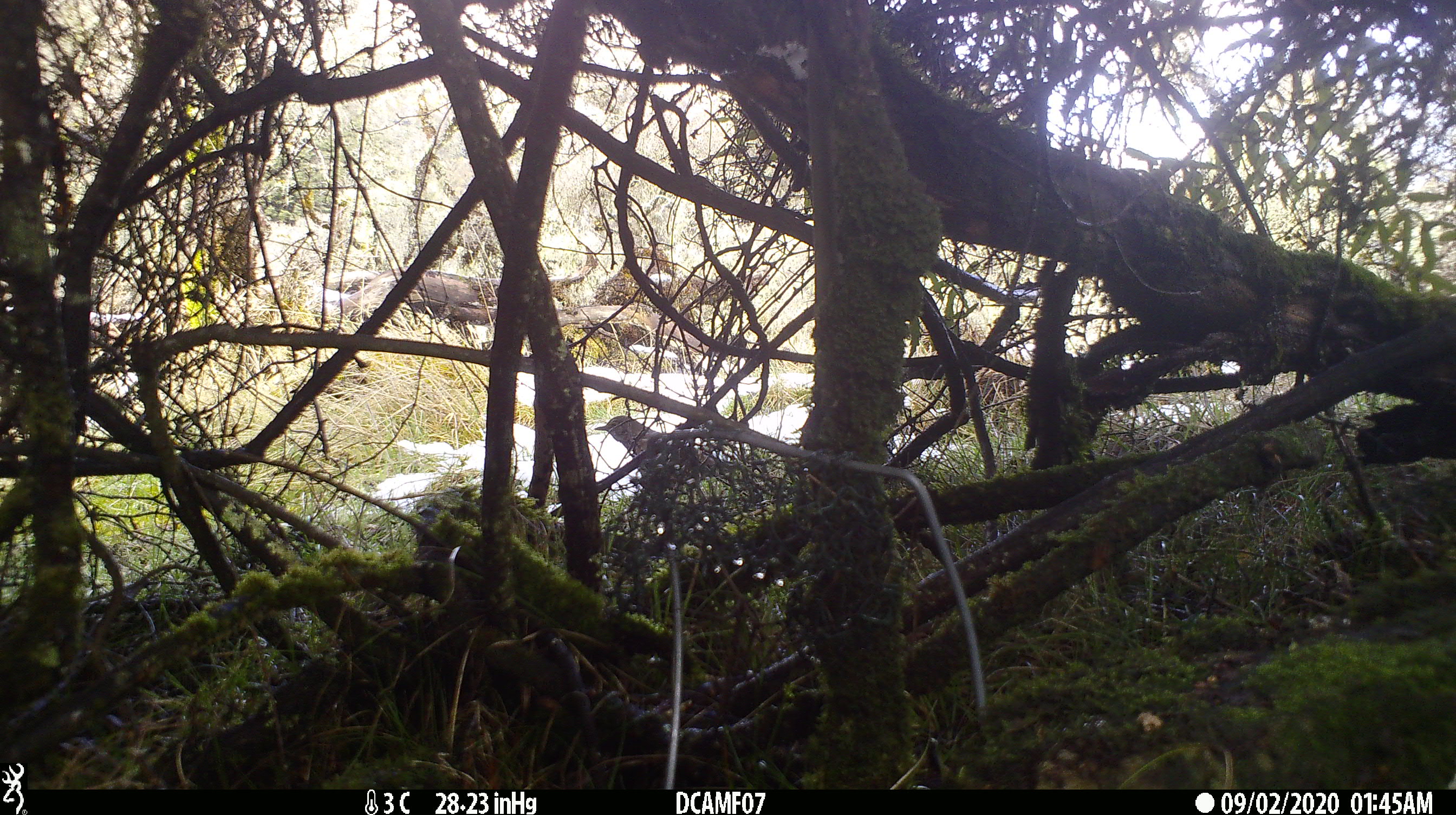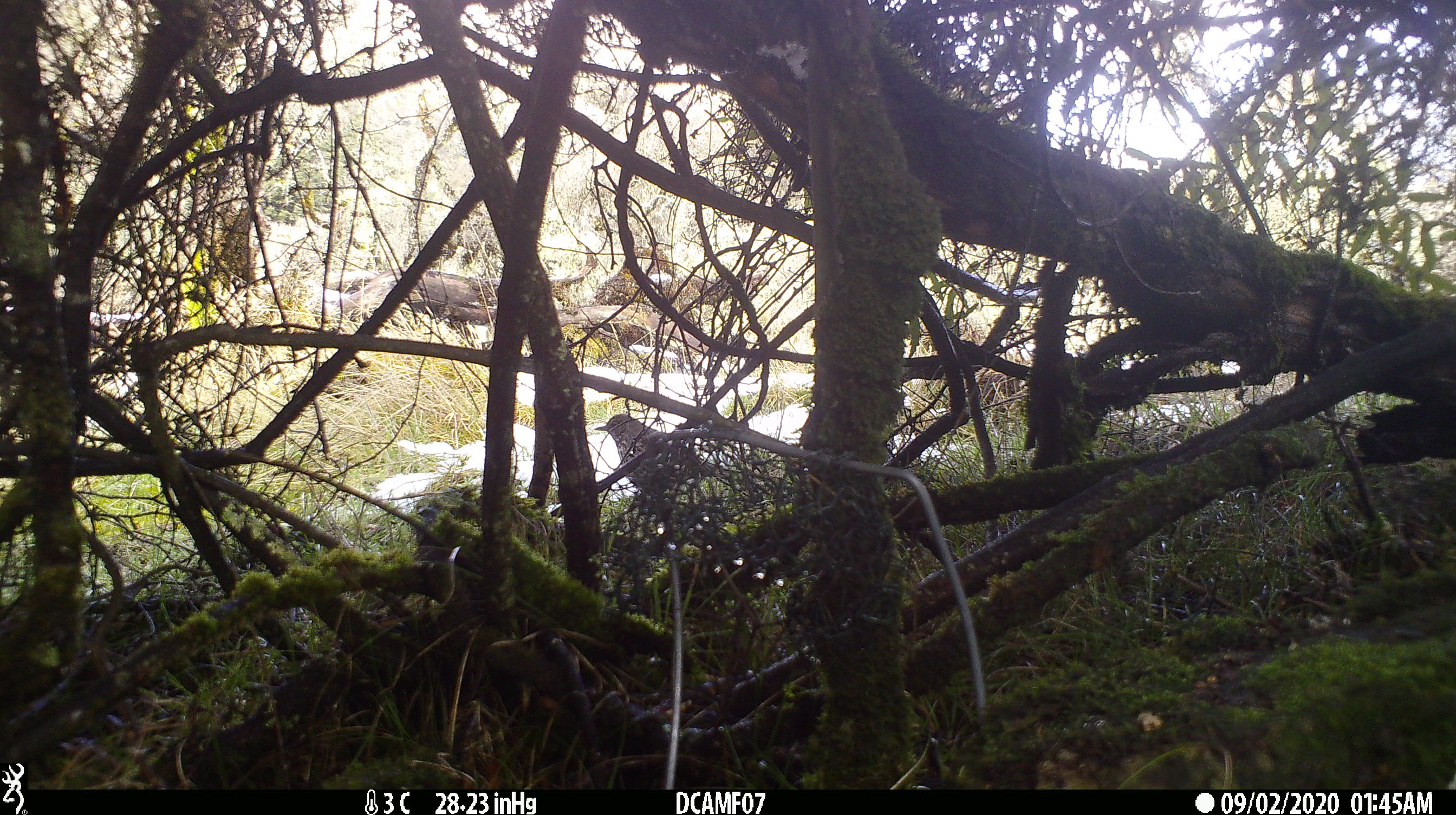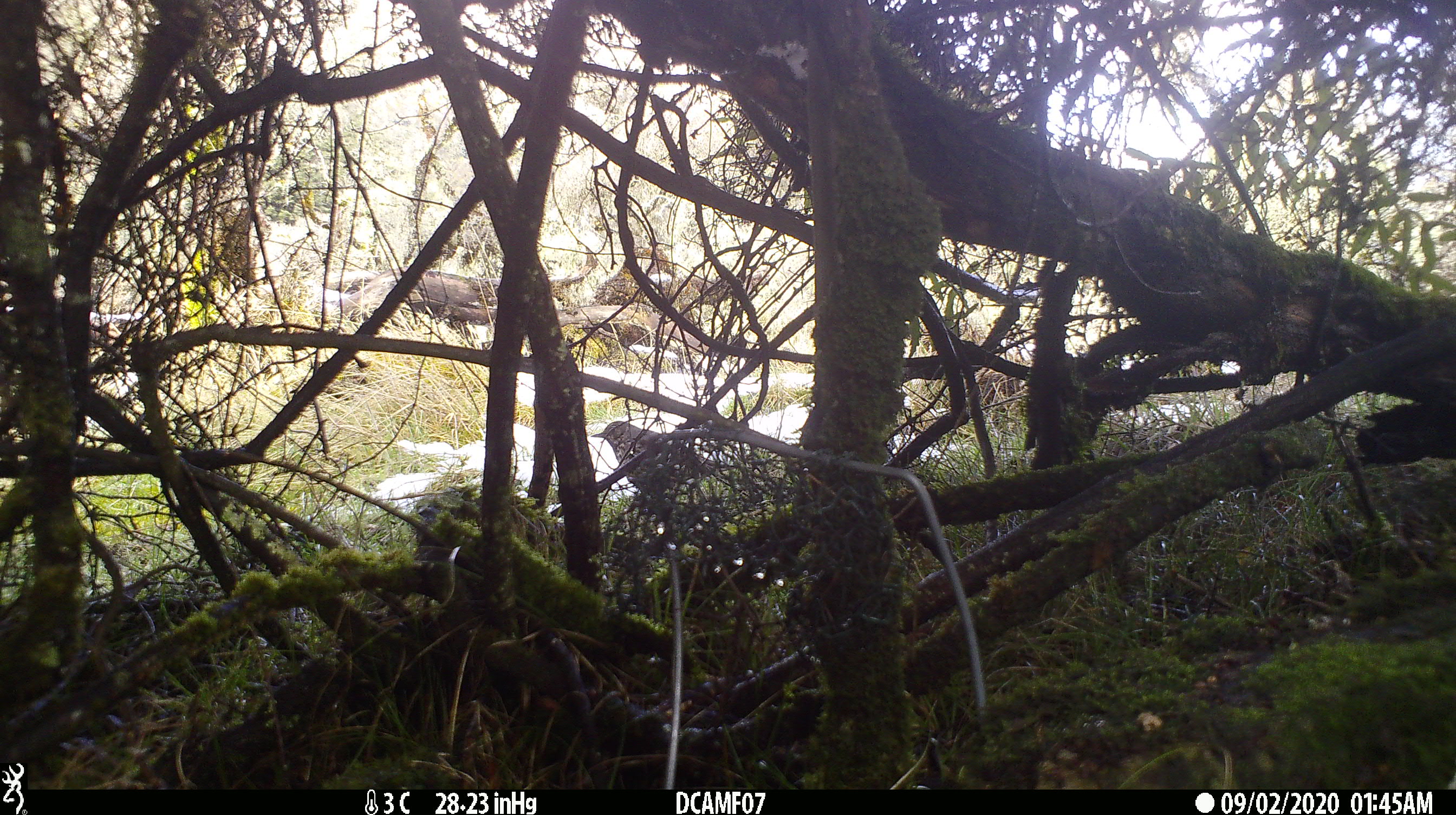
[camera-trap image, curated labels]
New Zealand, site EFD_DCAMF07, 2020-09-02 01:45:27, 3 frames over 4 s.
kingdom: Animalia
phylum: Chordata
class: Aves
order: Passeriformes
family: Turdidae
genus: Turdus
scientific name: Turdus philomelos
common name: song thrush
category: thrush